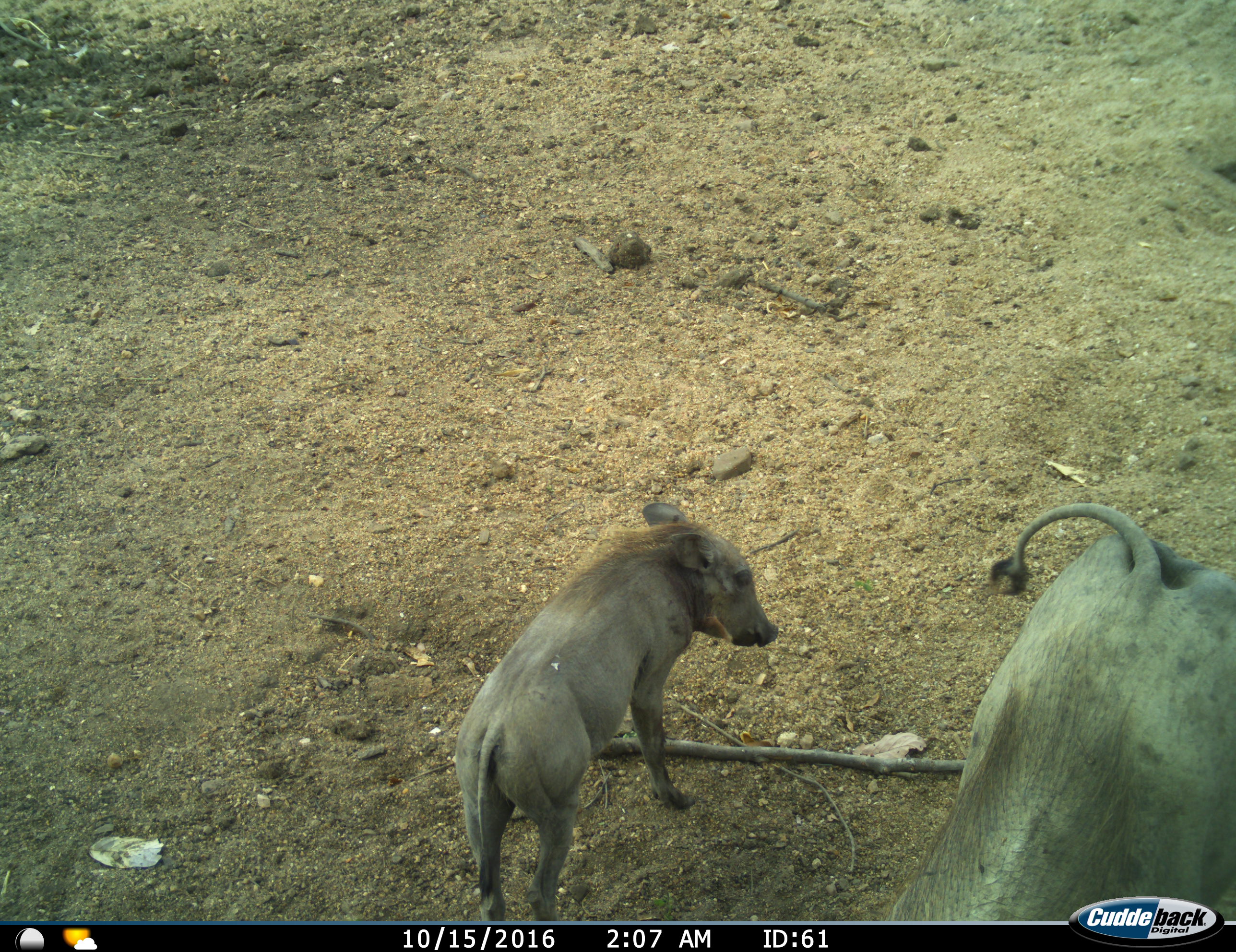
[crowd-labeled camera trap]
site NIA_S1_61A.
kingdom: Animalia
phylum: Chordata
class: Mammalia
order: Artiodactyla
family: Suidae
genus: Phacochoerus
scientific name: Phacochoerus africanus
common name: warthog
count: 2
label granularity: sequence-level